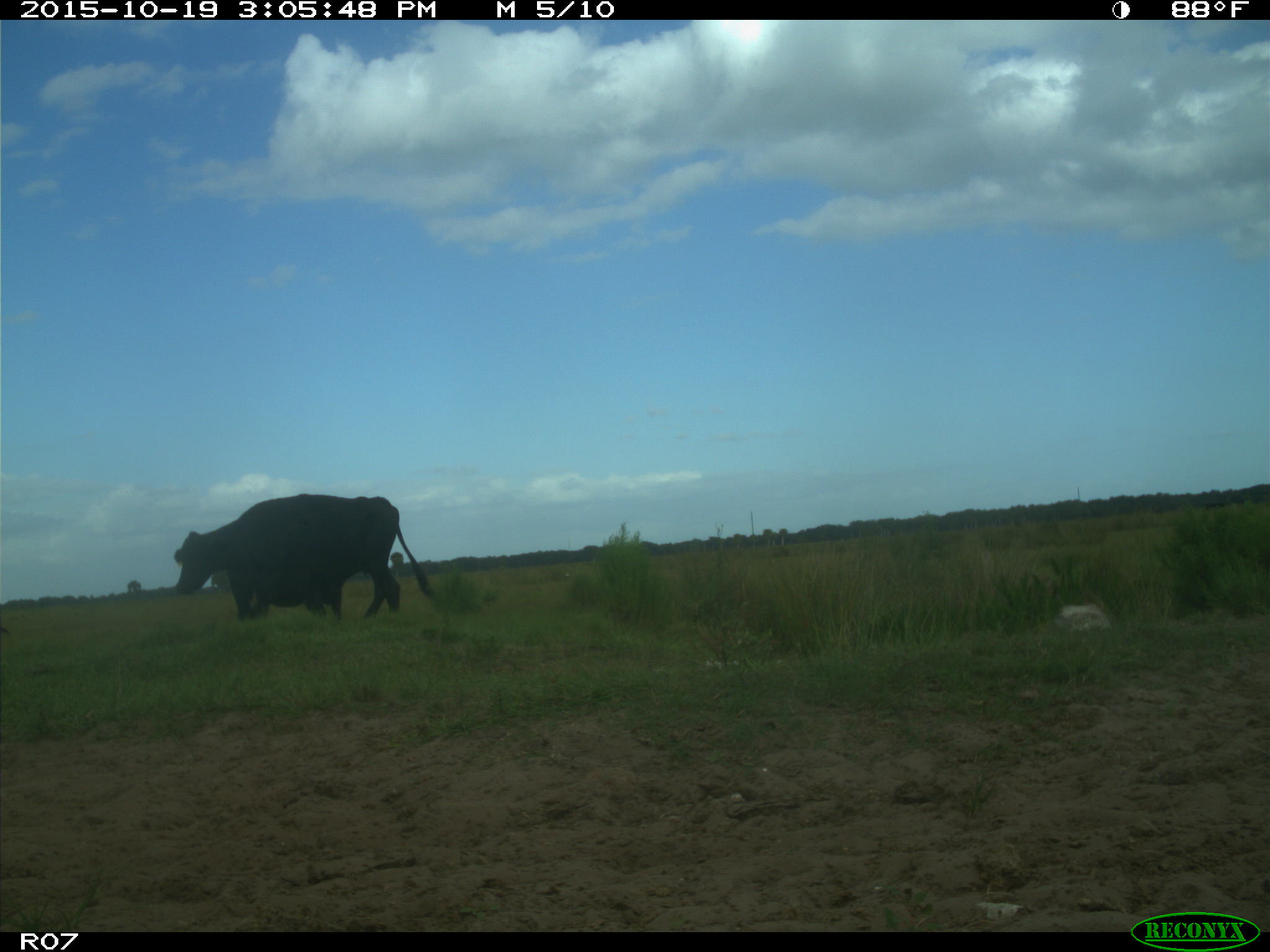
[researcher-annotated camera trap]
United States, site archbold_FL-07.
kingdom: Animalia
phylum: Chordata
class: Mammalia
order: Artiodactyla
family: Bovidae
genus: Bos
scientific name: Bos taurus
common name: domestic cow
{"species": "Bos taurus (domestic cow)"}